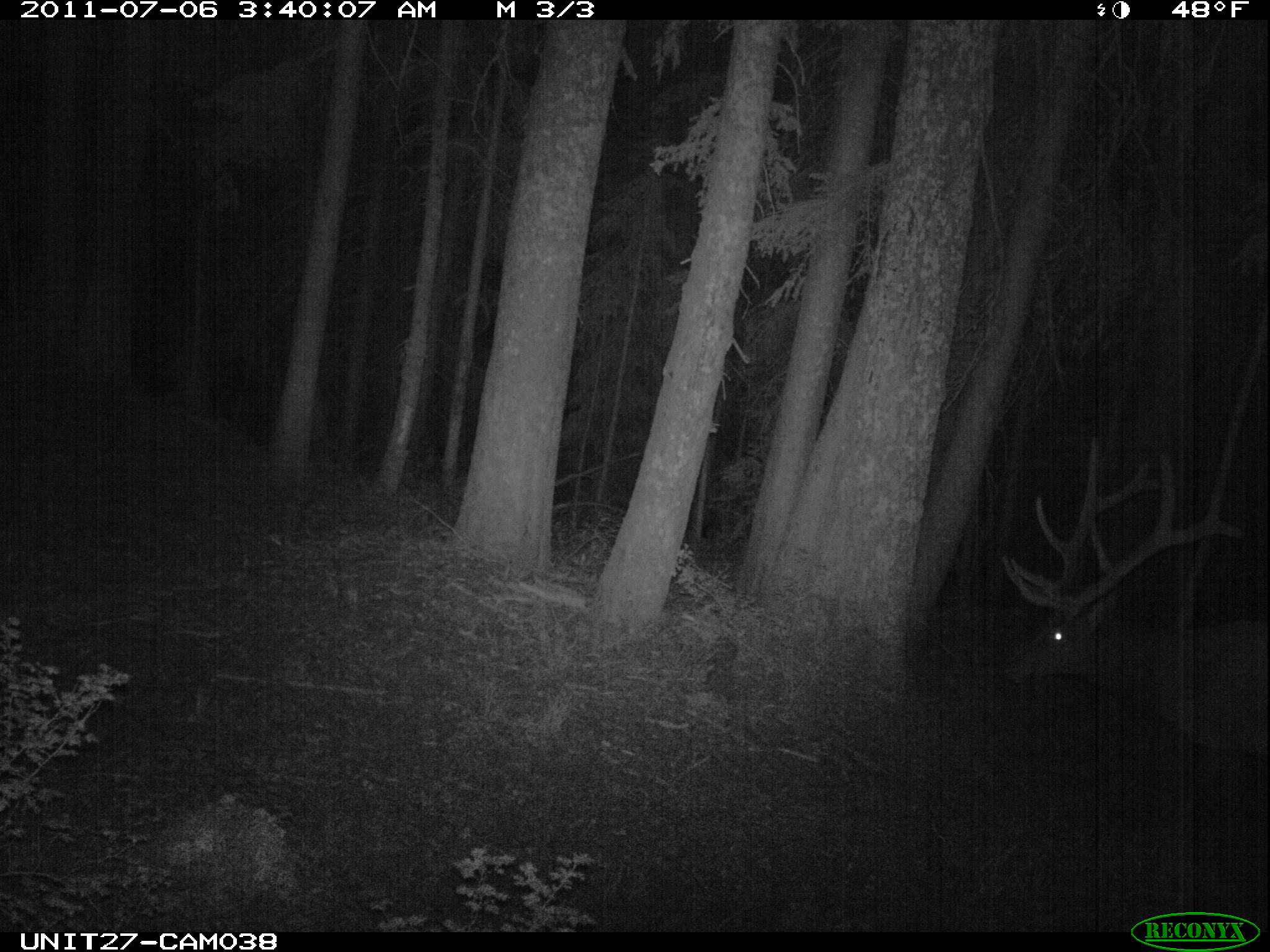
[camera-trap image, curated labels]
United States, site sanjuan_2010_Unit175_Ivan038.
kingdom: Animalia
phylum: Chordata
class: Mammalia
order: Artiodactyla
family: Cervidae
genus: Cervus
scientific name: Cervus elaphus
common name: red deer